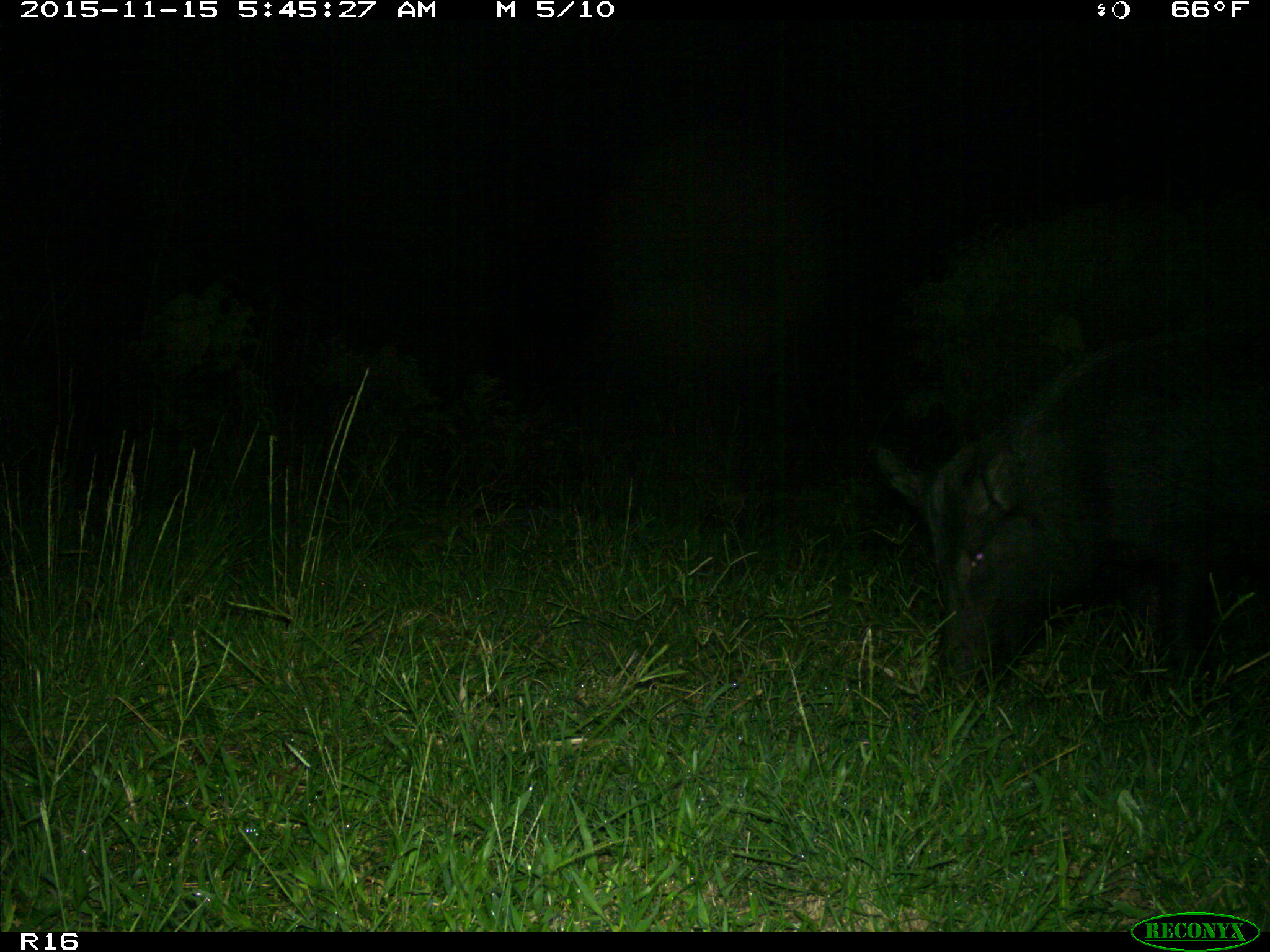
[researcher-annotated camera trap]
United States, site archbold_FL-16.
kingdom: Animalia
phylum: Chordata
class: Mammalia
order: Artiodactyla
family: Suidae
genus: Sus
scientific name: Sus scrofa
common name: wild boar